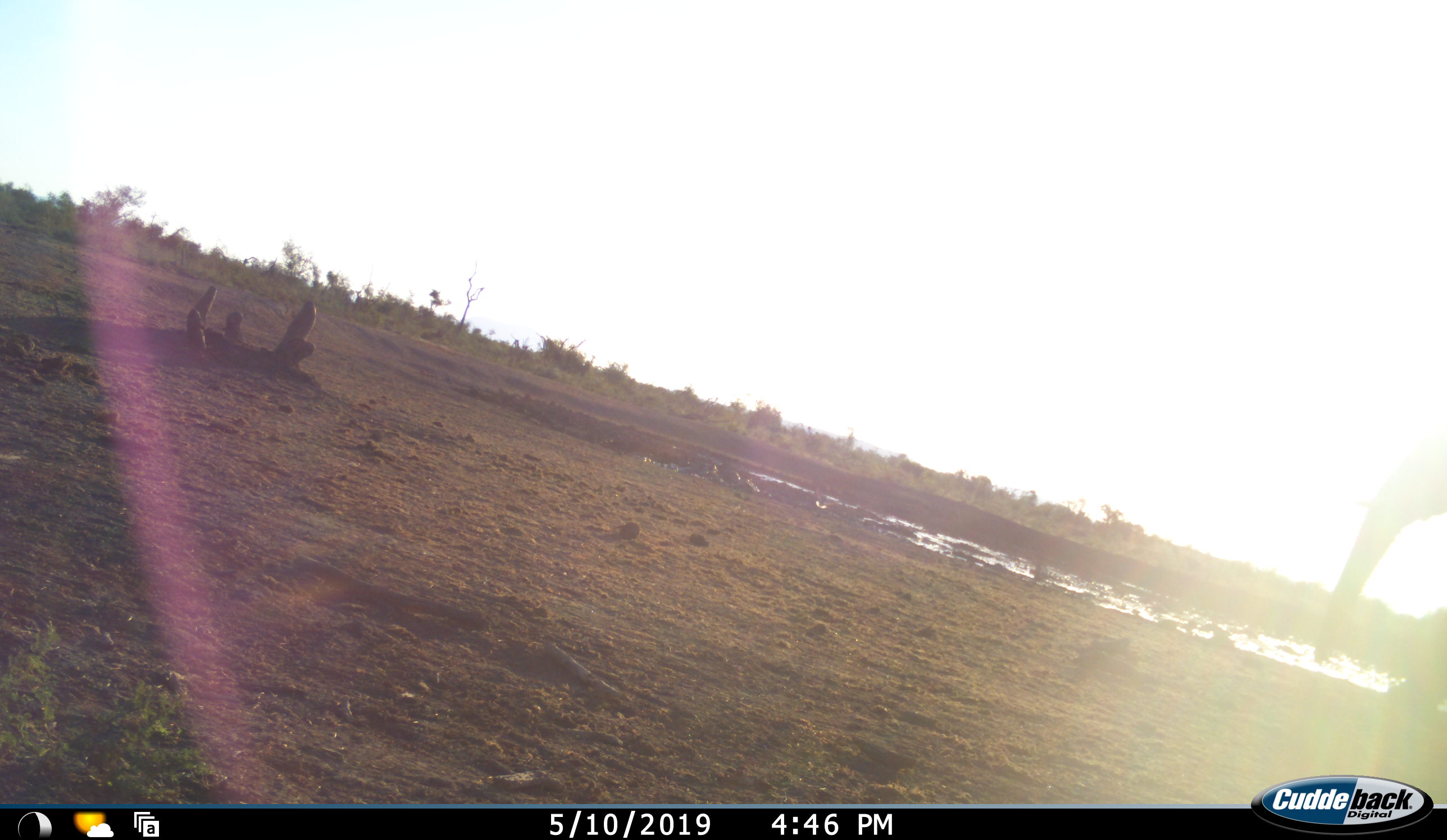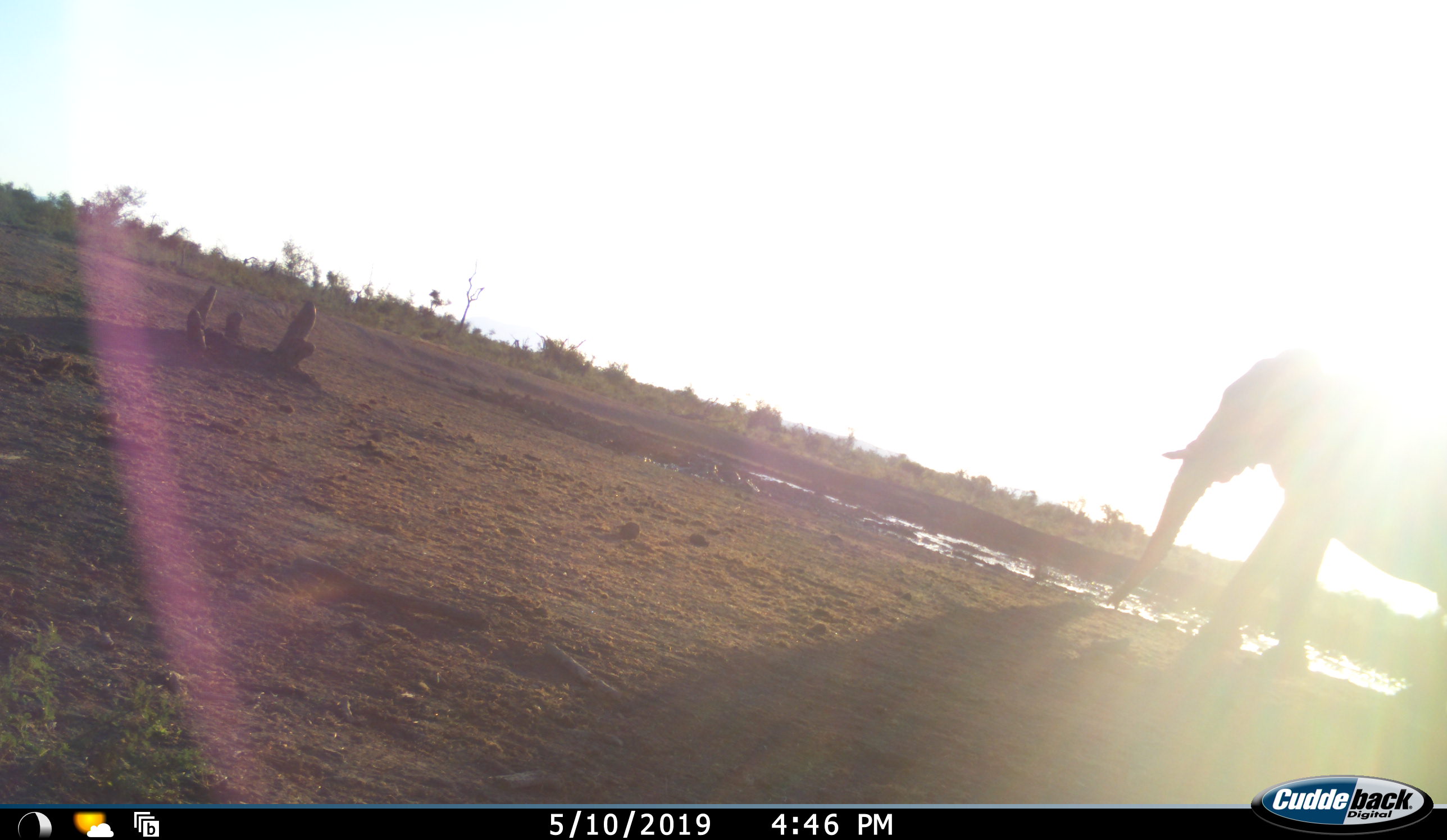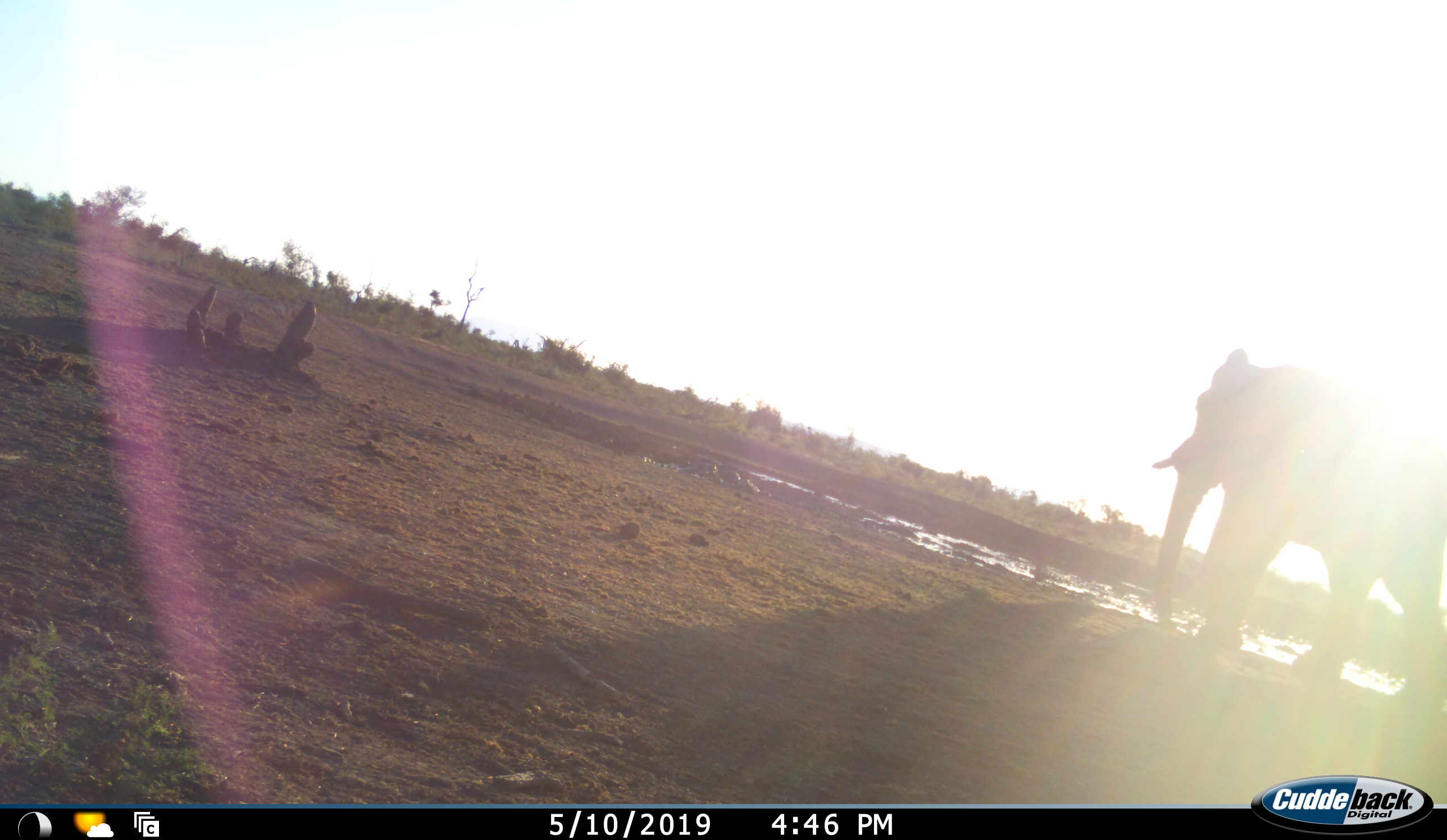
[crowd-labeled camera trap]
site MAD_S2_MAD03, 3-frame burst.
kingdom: Animalia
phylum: Chordata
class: Mammalia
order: Proboscidea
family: Elephantidae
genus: Loxodonta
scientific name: Loxodonta africana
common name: african bush elephant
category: elephant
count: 1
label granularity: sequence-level